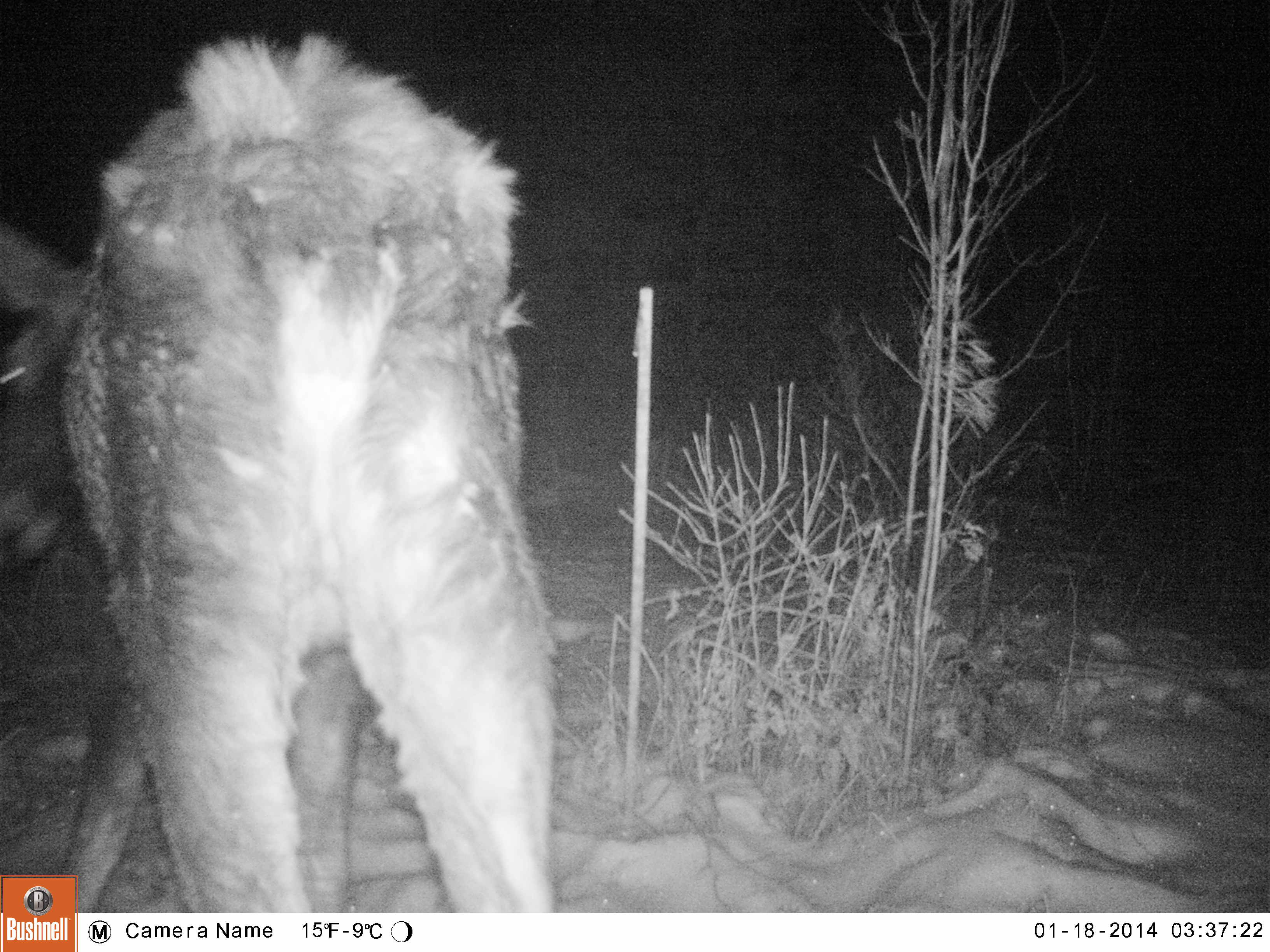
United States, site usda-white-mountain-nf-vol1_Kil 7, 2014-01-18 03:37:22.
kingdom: Animalia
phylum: Chordata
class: Mammalia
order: Artiodactyla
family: Cervidae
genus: Alces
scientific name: Alces alces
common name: moose